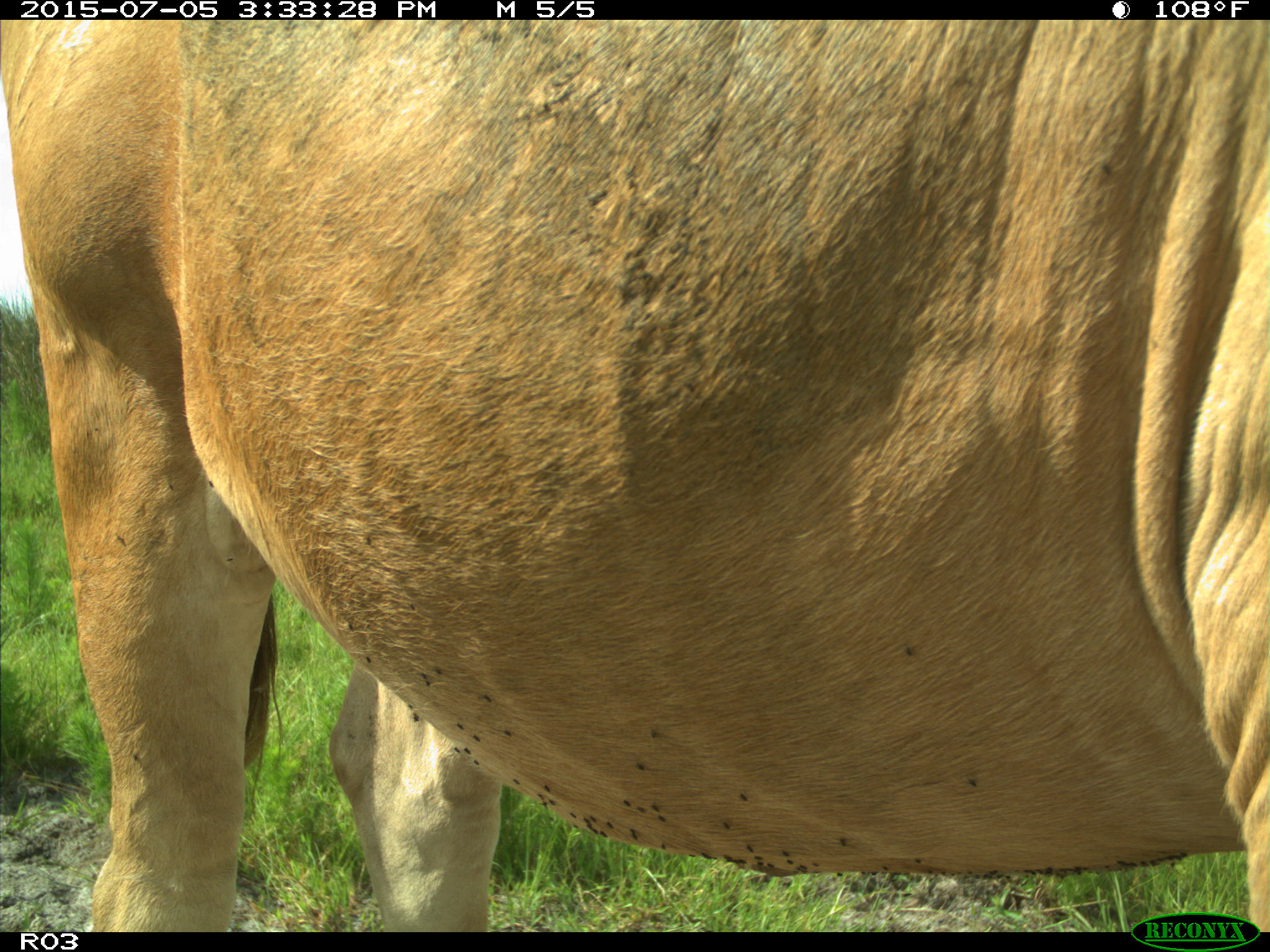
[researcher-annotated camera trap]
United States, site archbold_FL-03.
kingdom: Animalia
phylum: Chordata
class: Mammalia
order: Artiodactyla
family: Bovidae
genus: Bos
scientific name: Bos taurus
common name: domestic cow